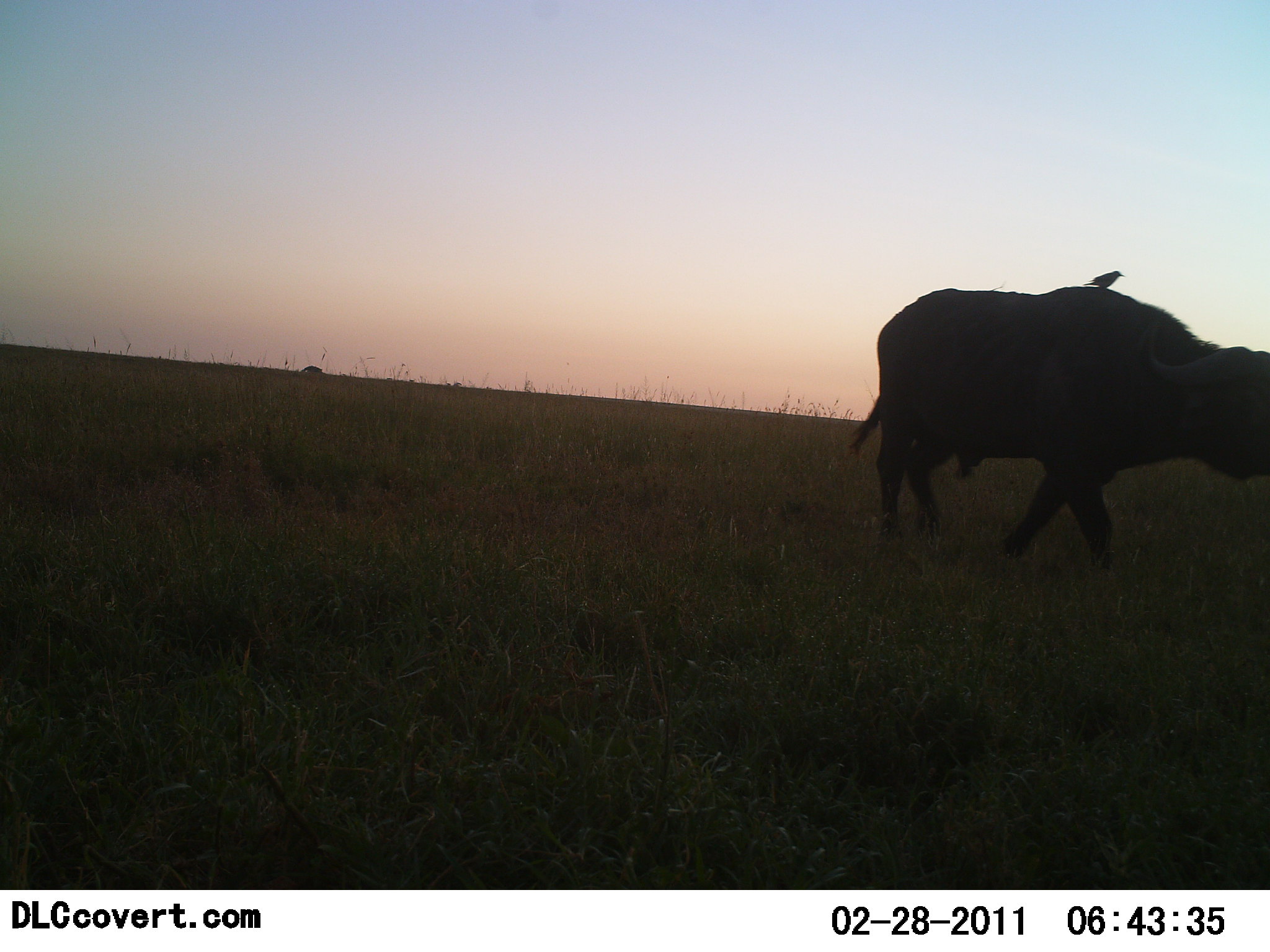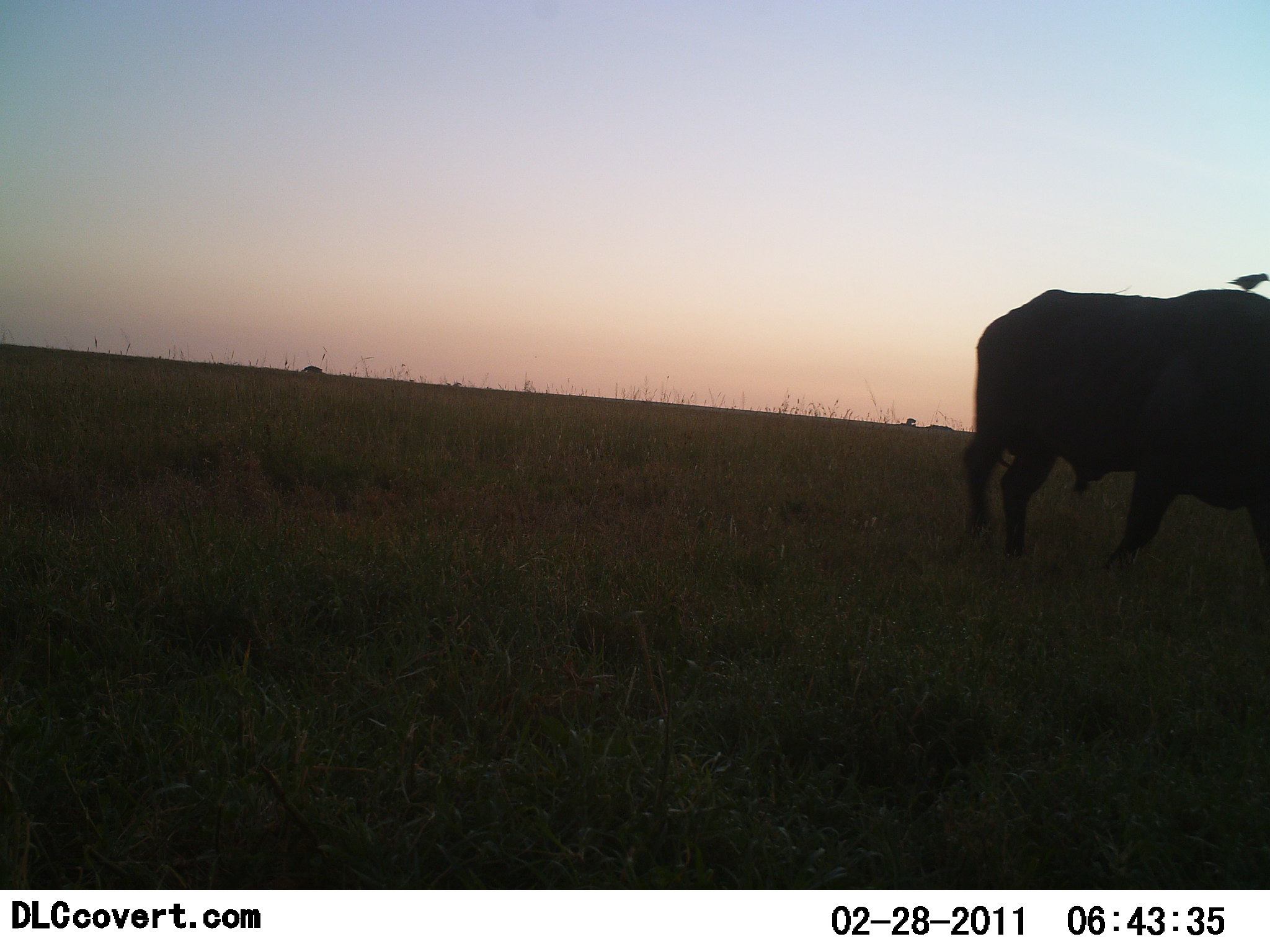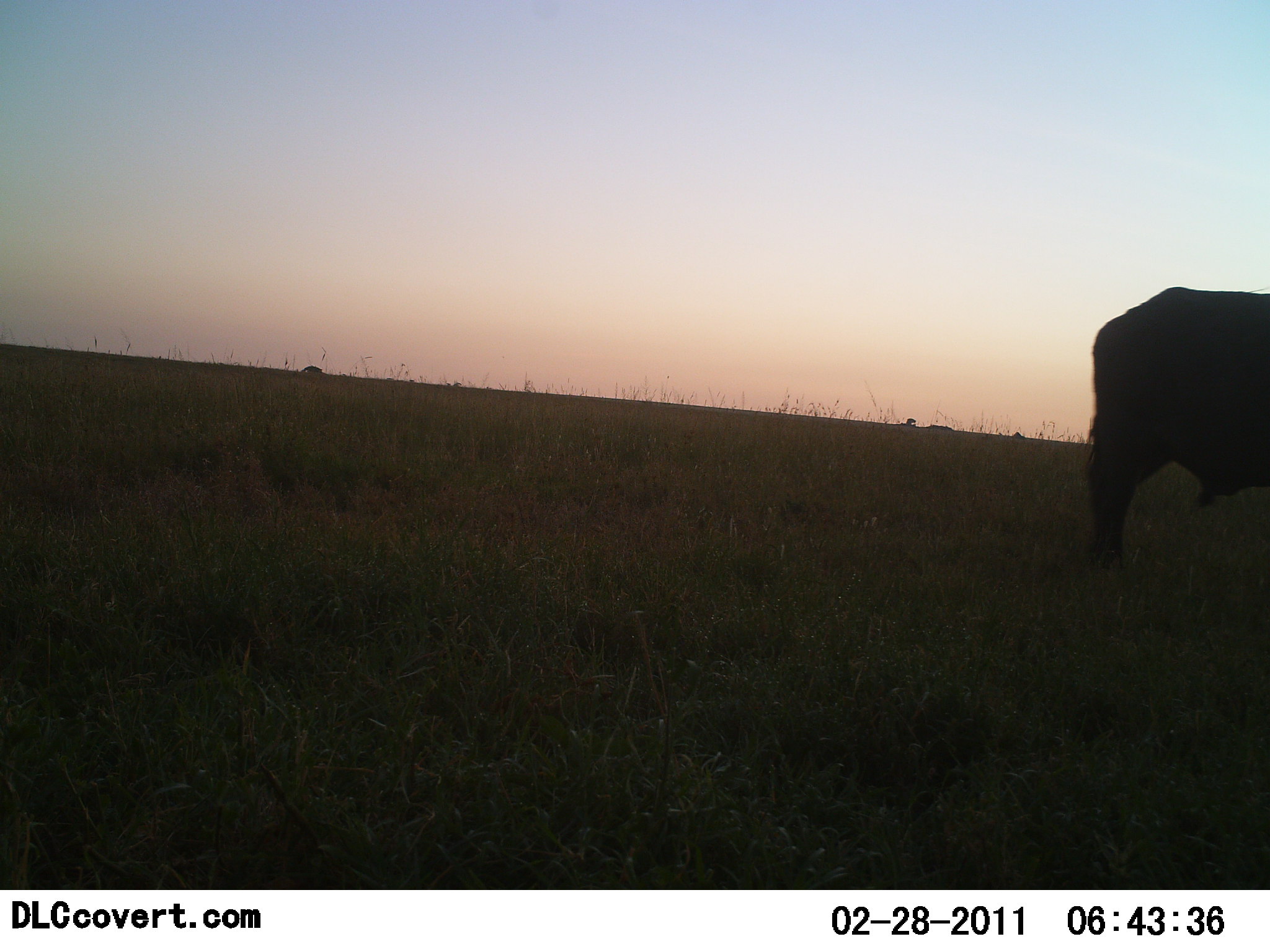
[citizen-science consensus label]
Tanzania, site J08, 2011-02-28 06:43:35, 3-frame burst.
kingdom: Animalia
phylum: Chordata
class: Mammalia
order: Artiodactyla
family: Bovidae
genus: Syncerus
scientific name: Syncerus caffer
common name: cape buffalo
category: buffalo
Buffalo (cape buffalo) (Syncerus caffer), count 1. Behavior (volunteer vote fractions): standing 6%, resting 0%, moving 94%, interacting 0%. Young present (vote fraction): 0%. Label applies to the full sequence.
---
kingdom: Animalia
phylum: Chordata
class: Aves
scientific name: Aves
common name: bird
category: otherbird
Otherbird (bird) (Aves), count 1. Behavior (volunteer vote fractions): standing 71%, resting 14%, moving 14%, interacting 21%. Young present (vote fraction): 0%. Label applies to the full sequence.